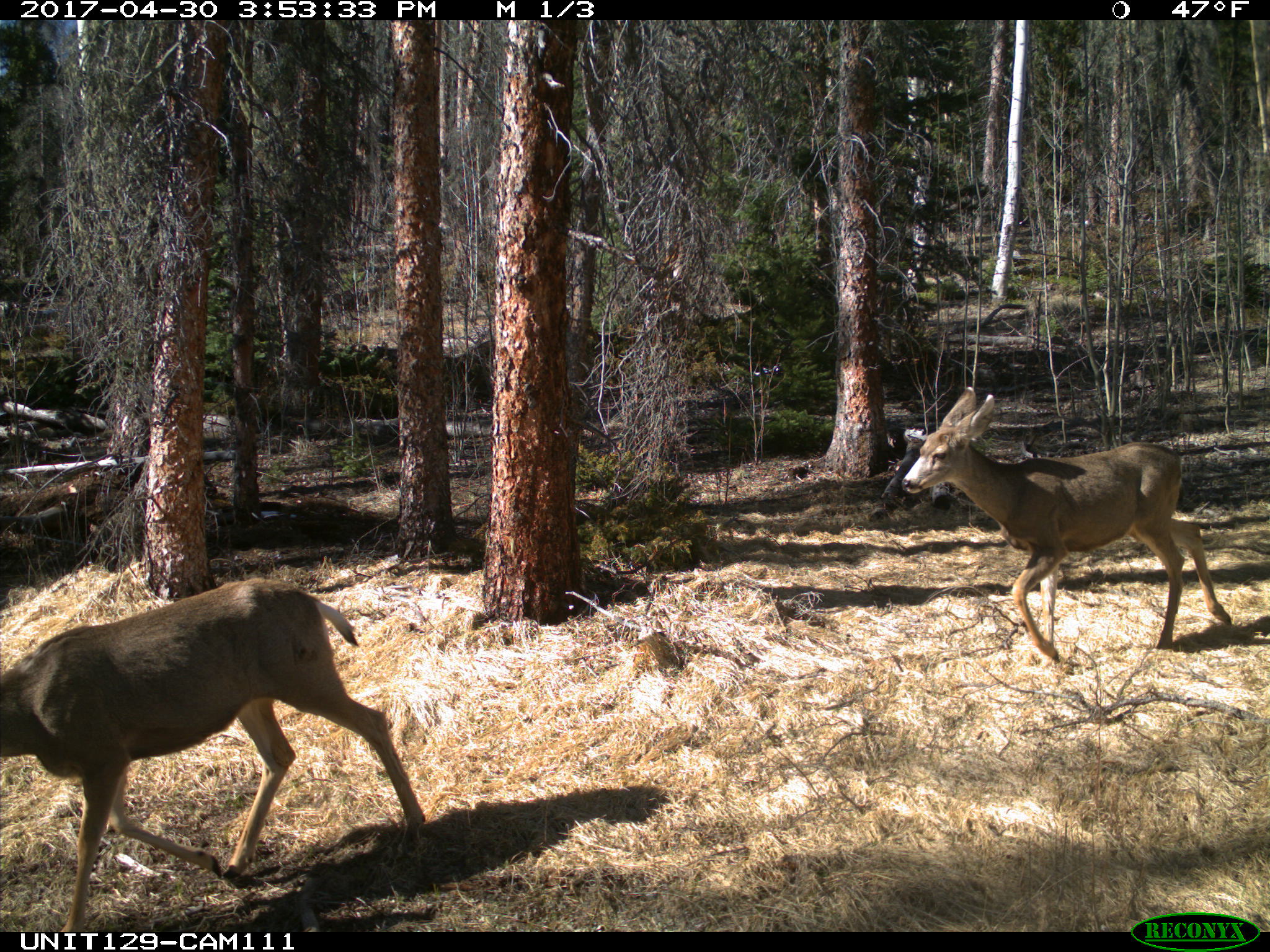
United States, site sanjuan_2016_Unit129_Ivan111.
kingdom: Animalia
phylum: Chordata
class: Mammalia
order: Artiodactyla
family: Cervidae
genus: Odocoileus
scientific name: Odocoileus hemionus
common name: mule deer